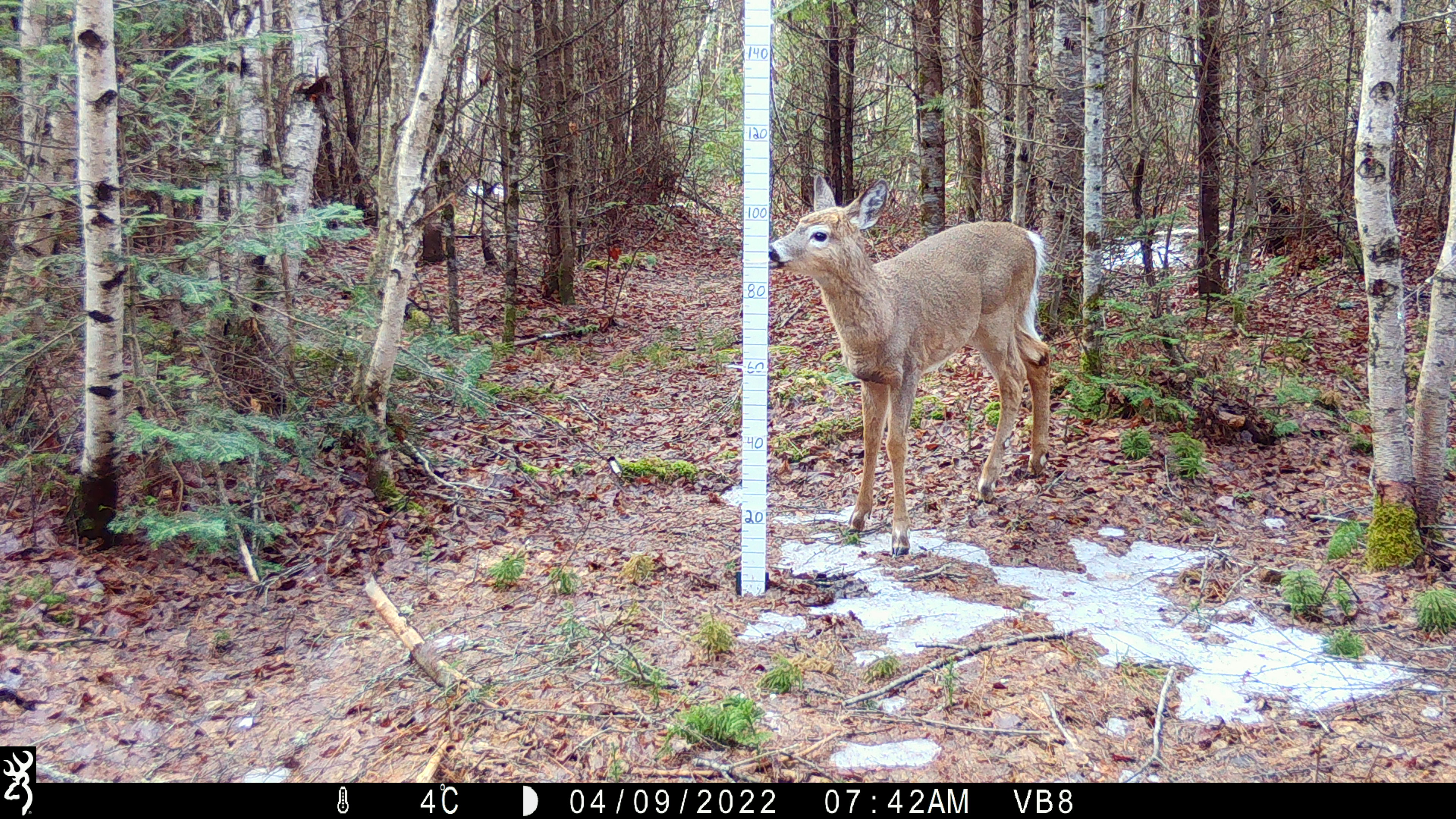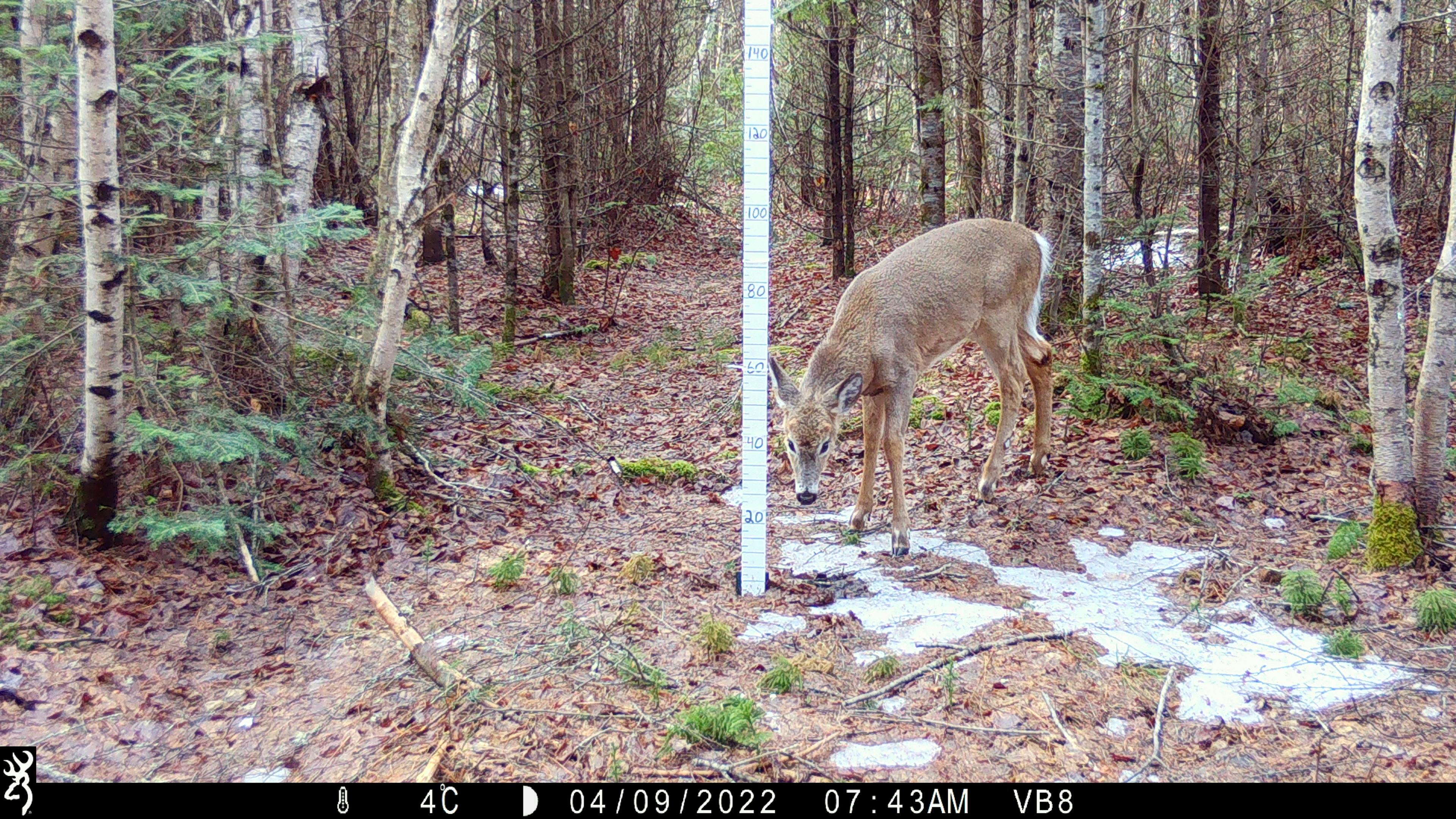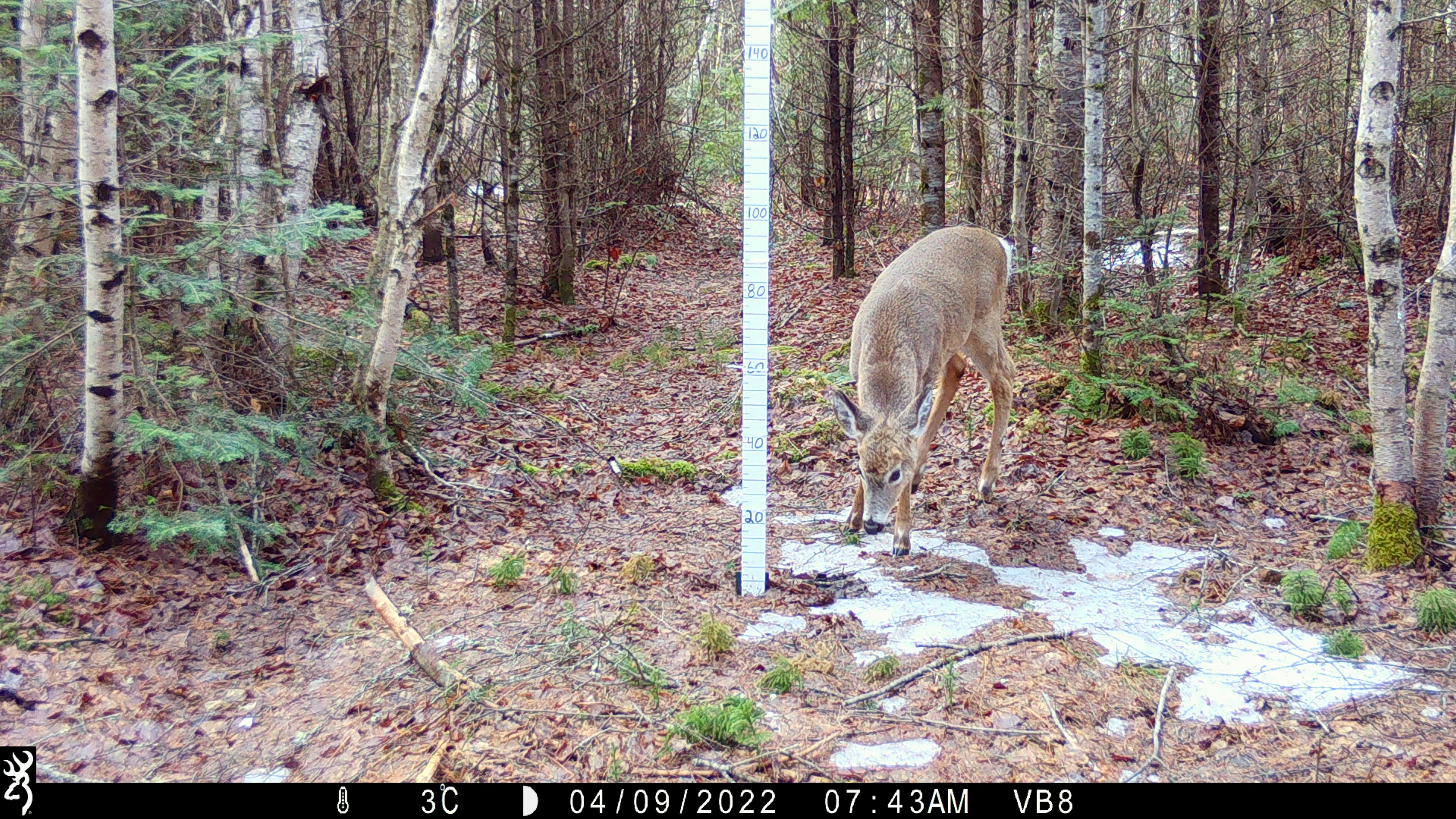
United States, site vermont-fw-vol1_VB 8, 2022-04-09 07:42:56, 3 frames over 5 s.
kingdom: Animalia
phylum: Chordata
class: Mammalia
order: Artiodactyla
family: Cervidae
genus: Odocoileus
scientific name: Odocoileus virginianus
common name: white-tailed deer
White-tailed deer (Odocoileus virginianus).